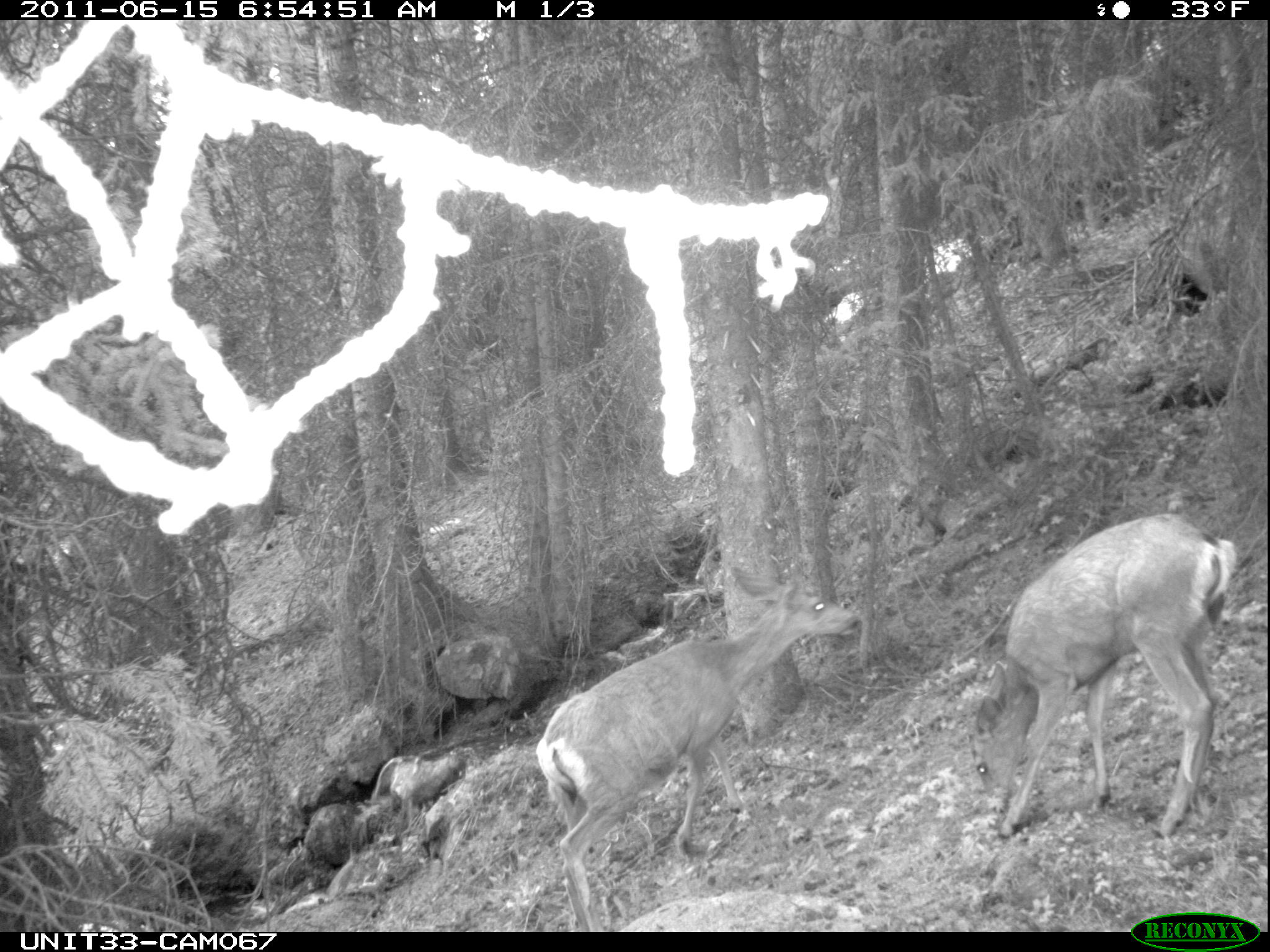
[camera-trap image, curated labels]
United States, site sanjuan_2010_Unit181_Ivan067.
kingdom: Animalia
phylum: Chordata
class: Mammalia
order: Artiodactyla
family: Cervidae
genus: Odocoileus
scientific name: Odocoileus hemionus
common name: mule deer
Odocoileus hemionus (mule deer).